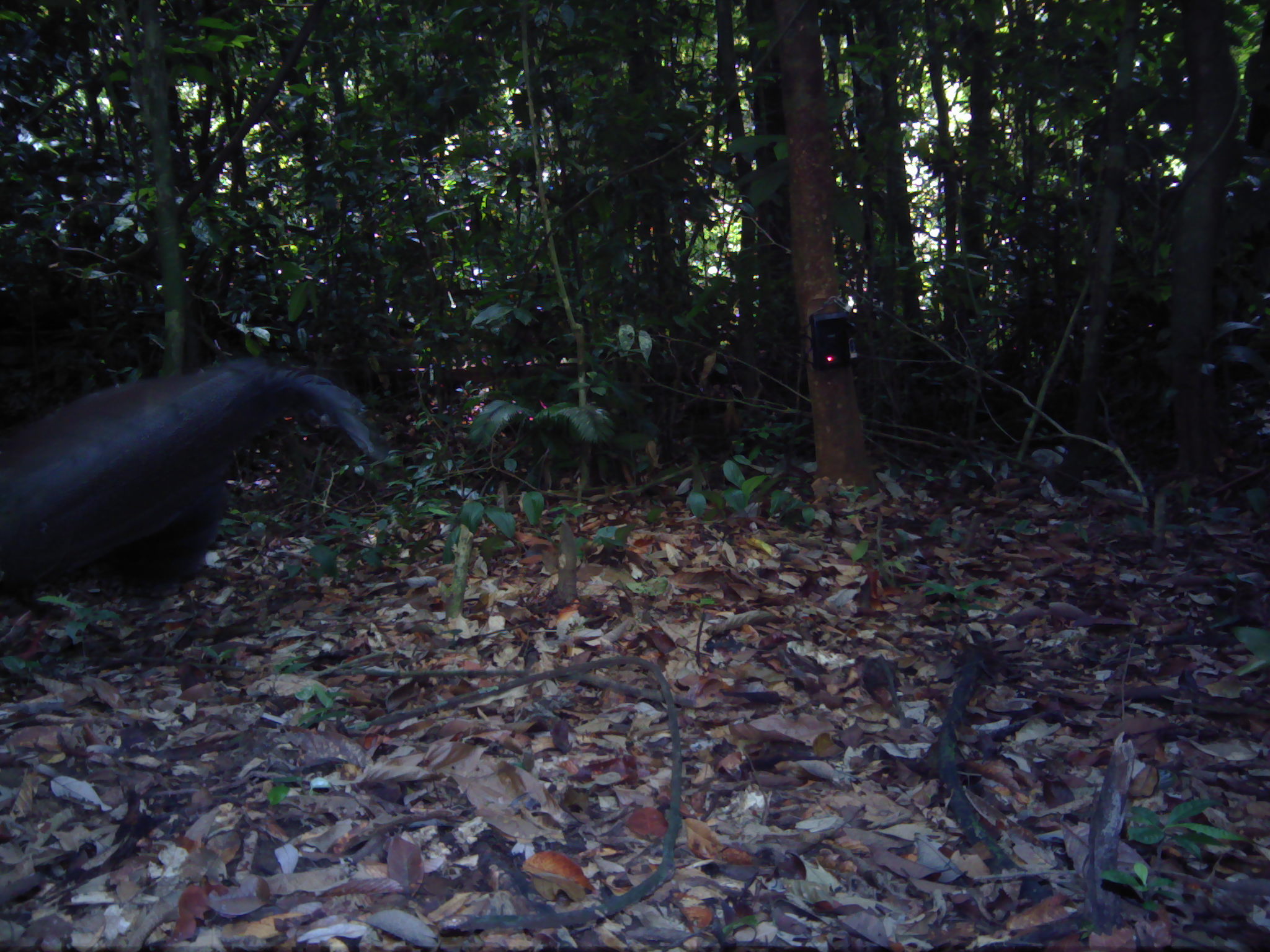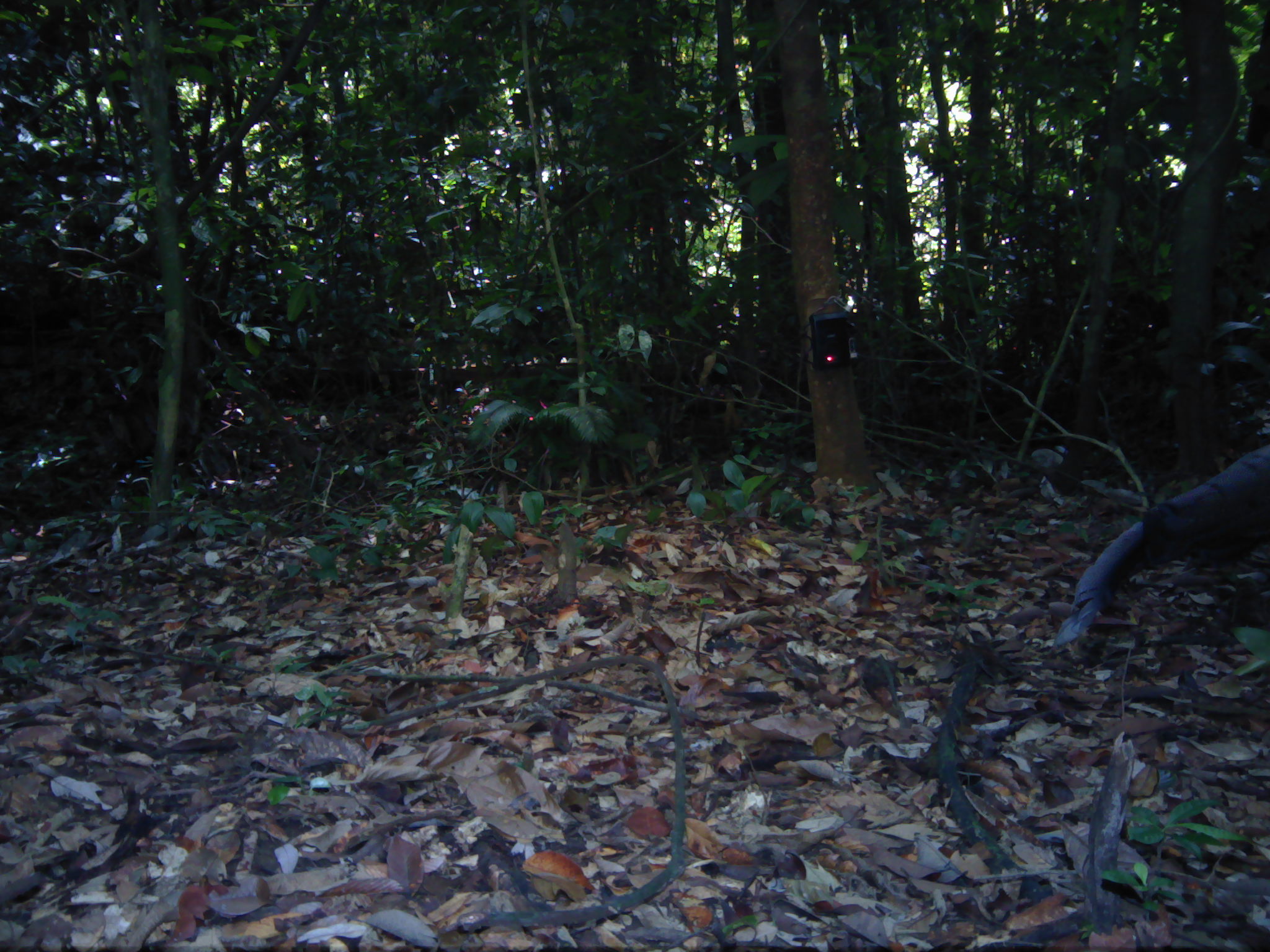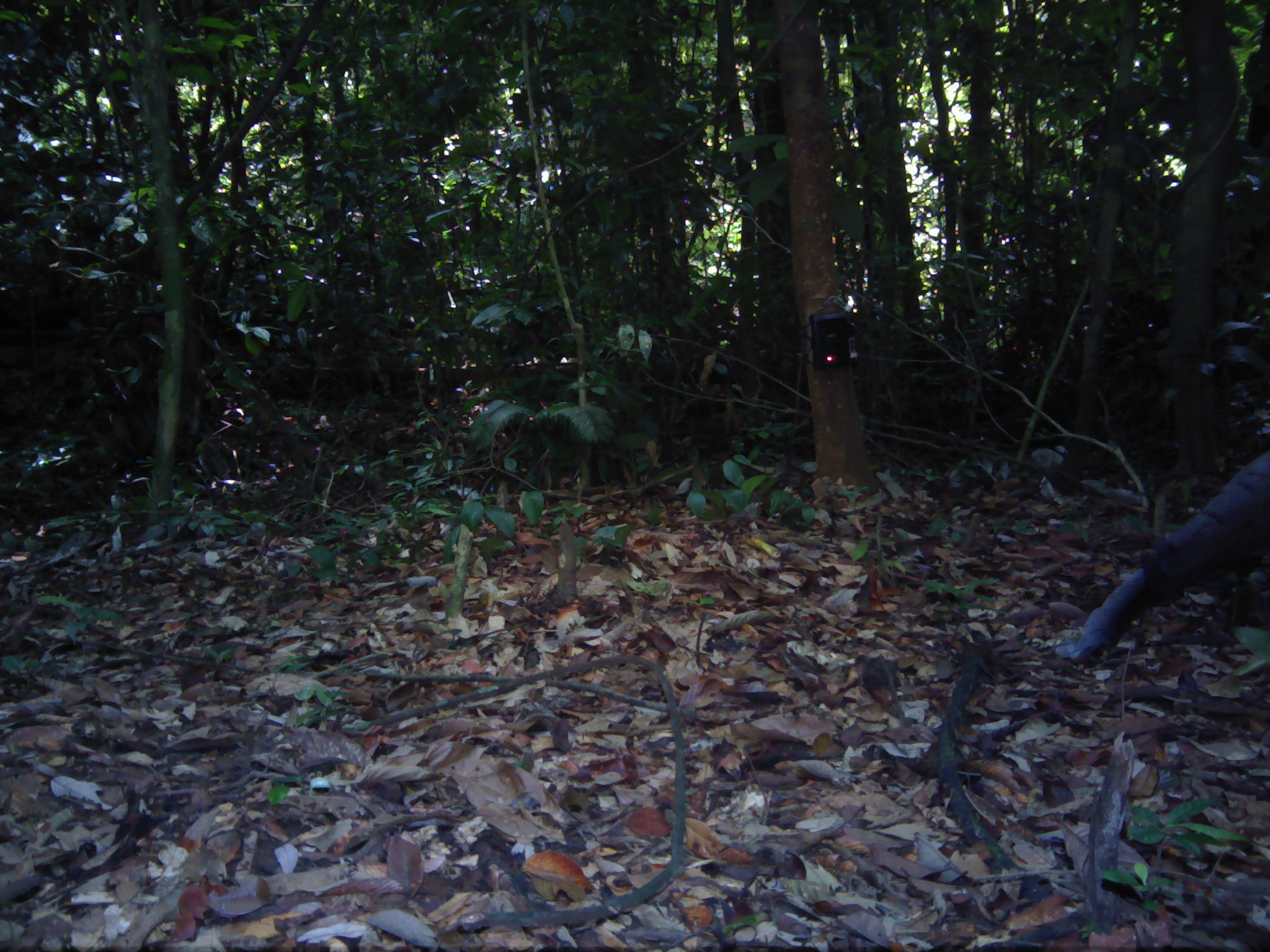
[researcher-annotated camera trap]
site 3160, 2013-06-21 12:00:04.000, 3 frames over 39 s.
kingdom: Animalia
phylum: Chordata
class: Aves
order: Galliformes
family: Phasianidae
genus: Argusianus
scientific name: Argusianus argus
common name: great argus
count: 1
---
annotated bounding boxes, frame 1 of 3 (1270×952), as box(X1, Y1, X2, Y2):
argusianus argus: box(0, 357, 375, 661)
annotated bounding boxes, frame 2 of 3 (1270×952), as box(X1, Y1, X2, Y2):
argusianus argus: box(1051, 442, 1270, 651)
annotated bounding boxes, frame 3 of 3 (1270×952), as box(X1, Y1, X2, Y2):
argusianus argus: box(1054, 448, 1270, 659)